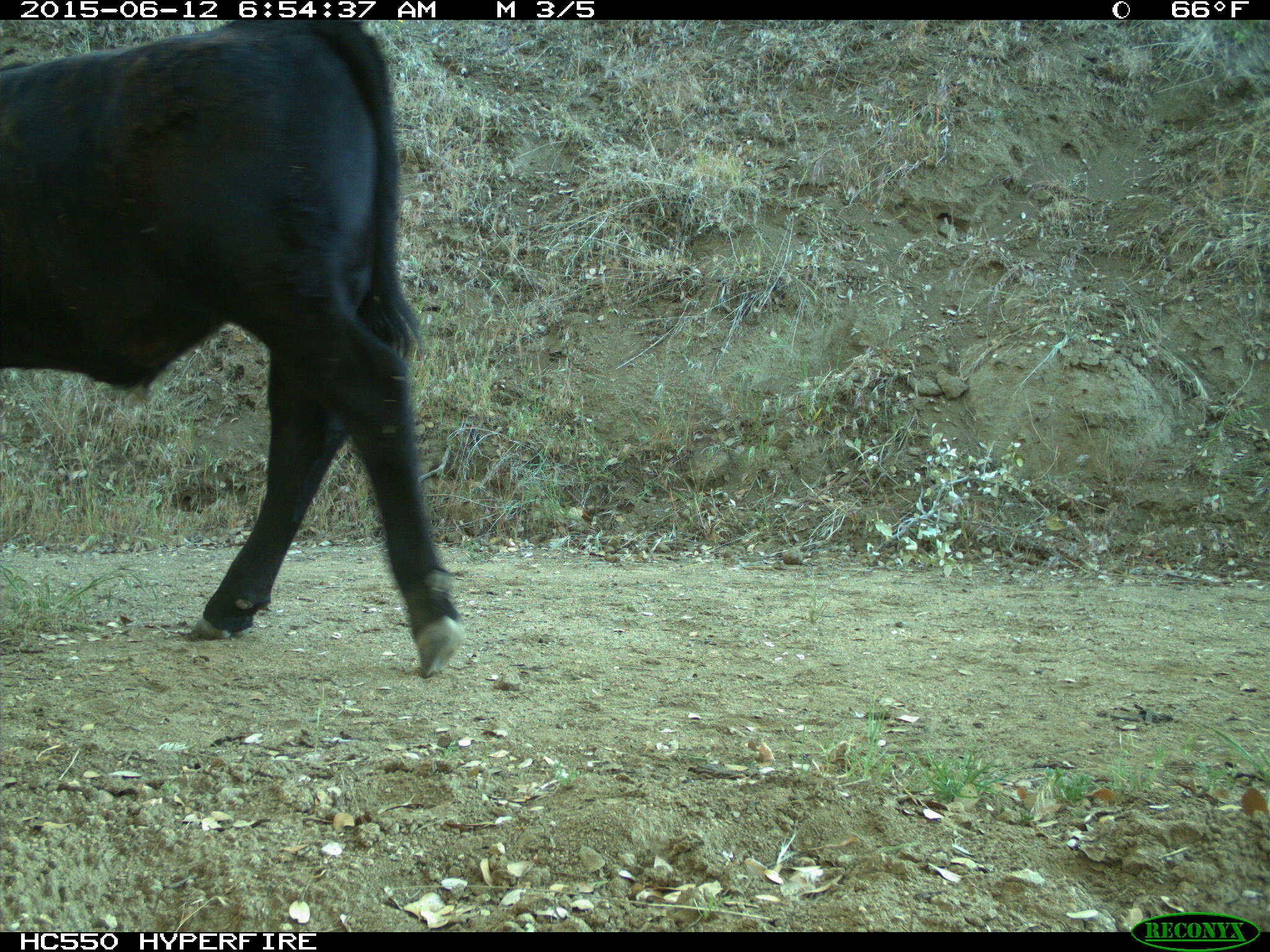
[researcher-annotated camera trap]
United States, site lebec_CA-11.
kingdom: Animalia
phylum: Chordata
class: Mammalia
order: Artiodactyla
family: Bovidae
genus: Bos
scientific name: Bos taurus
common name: domestic cow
Bos taurus (domestic cow).